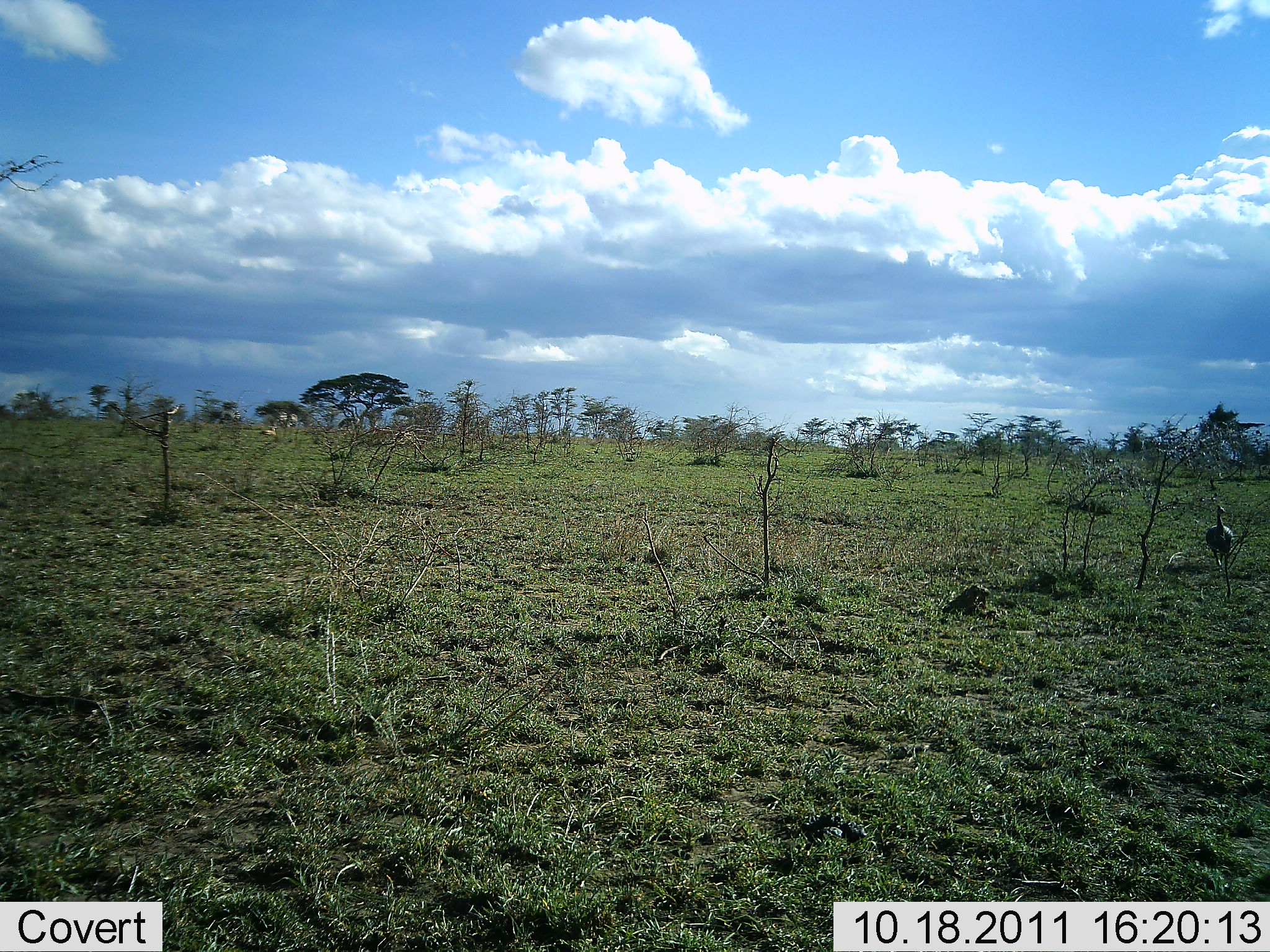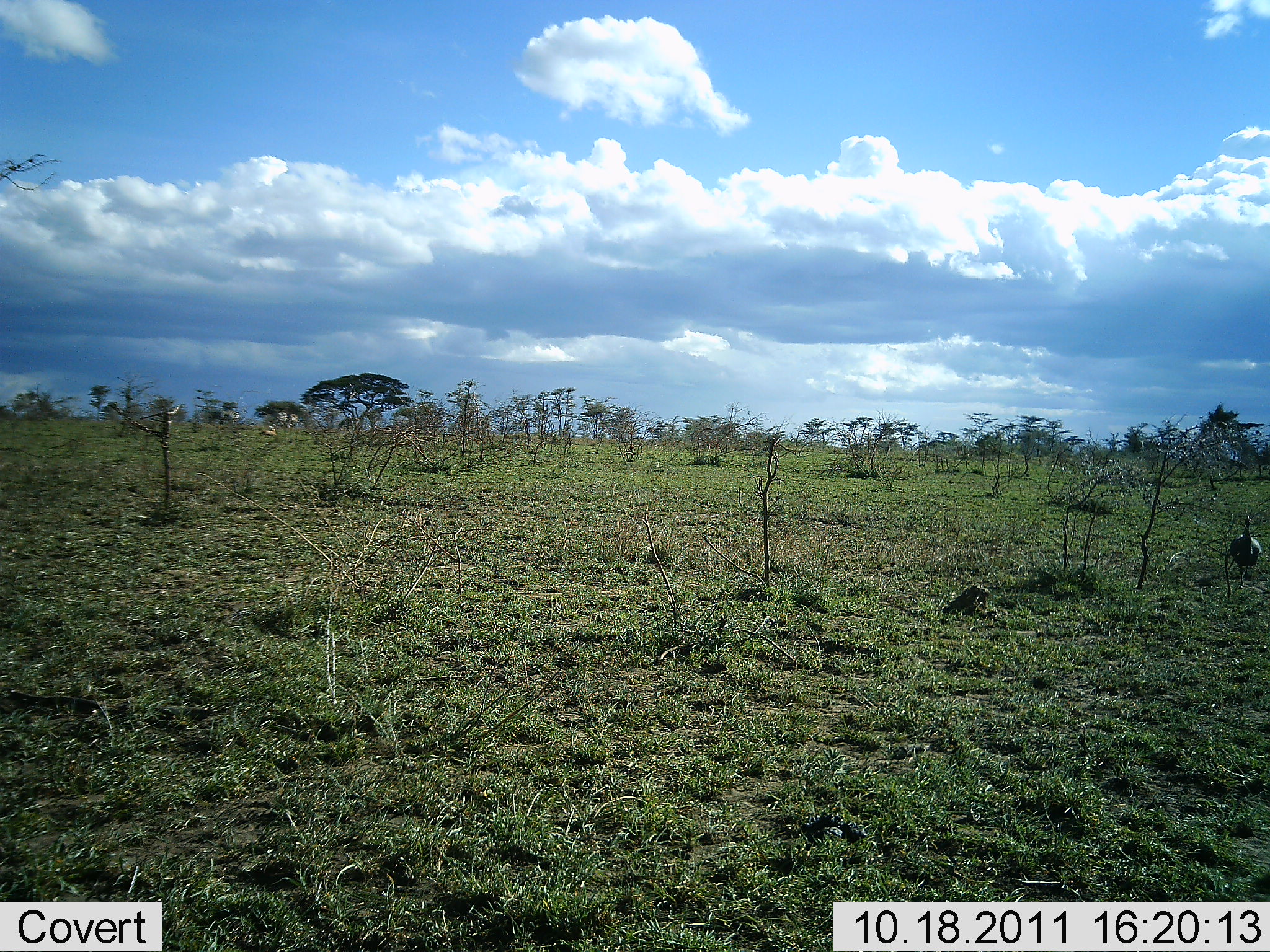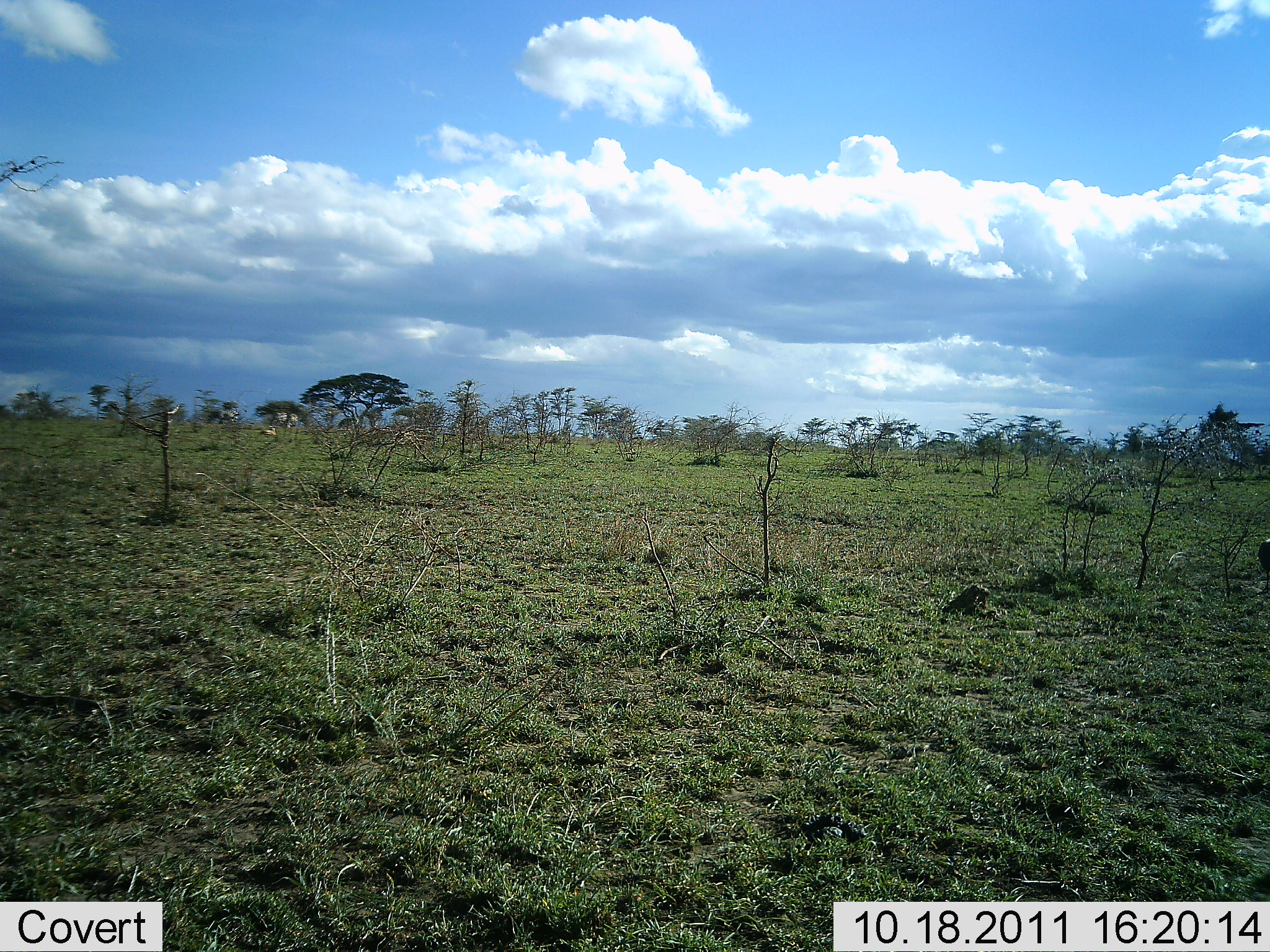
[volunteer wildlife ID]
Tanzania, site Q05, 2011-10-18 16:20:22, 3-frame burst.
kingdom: Animalia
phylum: Chordata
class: Aves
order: Galliformes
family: Numididae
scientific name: Numididae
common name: guinea fowl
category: guineafowl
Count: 1.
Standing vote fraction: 0%.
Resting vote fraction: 0%.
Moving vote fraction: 100%.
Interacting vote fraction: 0%.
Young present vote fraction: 0%.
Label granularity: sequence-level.